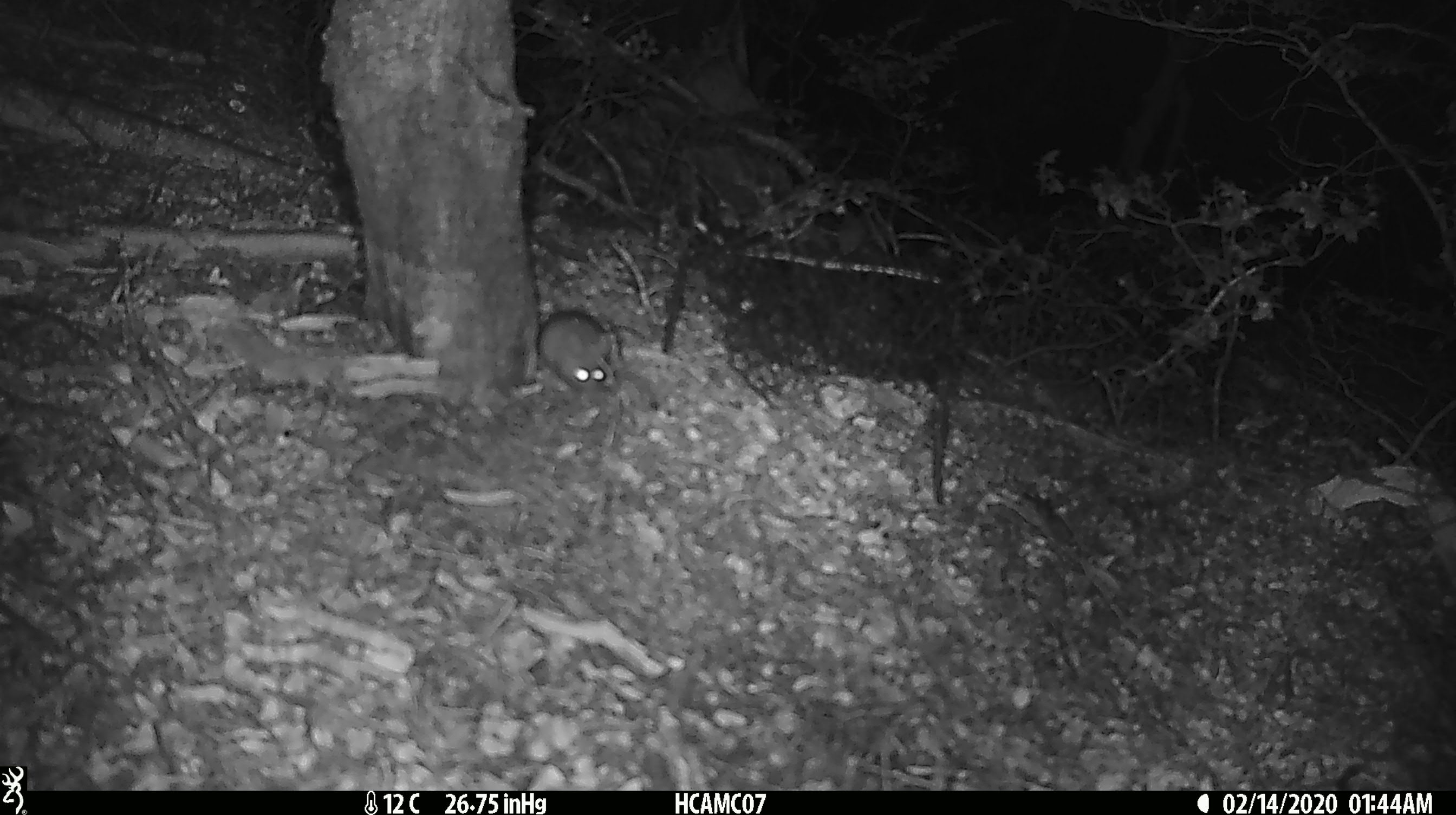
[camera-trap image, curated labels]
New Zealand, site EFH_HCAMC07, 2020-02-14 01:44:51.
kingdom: Animalia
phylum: Chordata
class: Mammalia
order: Rodentia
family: Muridae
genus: Mus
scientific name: Mus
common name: mouse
Mouse (Mus).